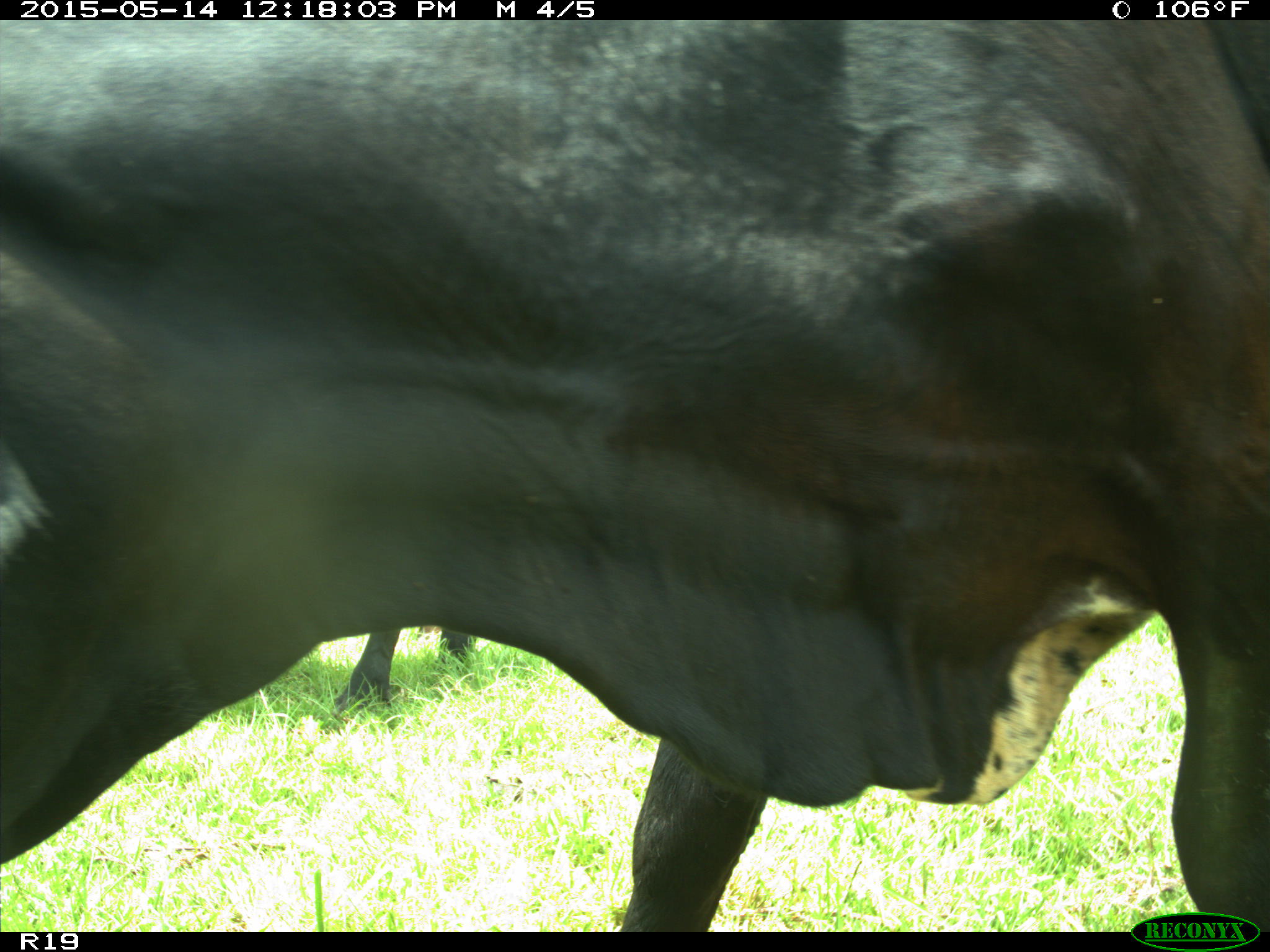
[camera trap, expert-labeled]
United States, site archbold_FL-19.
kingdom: Animalia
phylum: Chordata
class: Mammalia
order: Artiodactyla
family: Bovidae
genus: Bos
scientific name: Bos taurus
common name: domestic cow